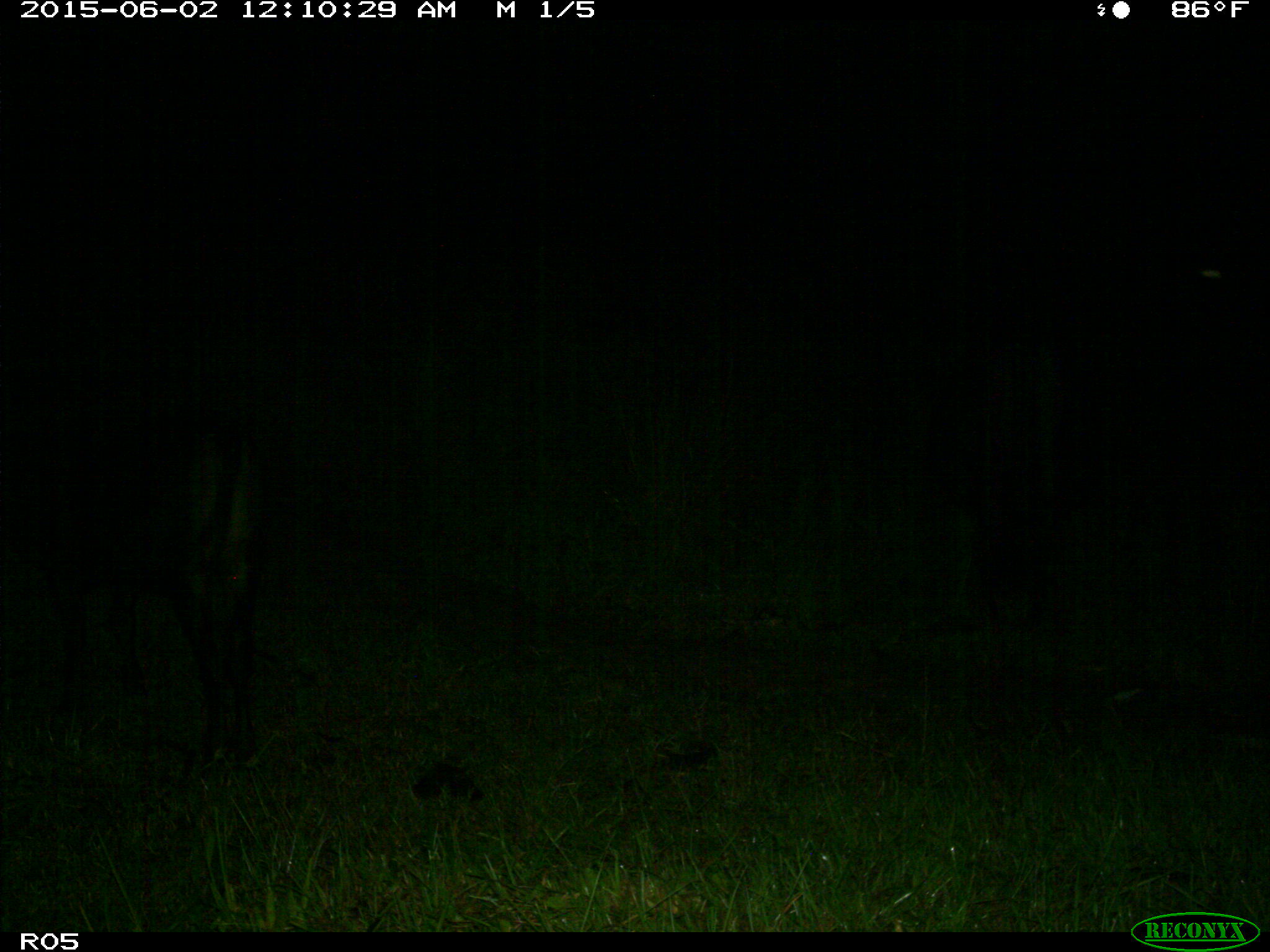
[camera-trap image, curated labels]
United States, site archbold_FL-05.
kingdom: Animalia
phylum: Chordata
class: Mammalia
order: Artiodactyla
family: Bovidae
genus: Bos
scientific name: Bos taurus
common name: domestic cow